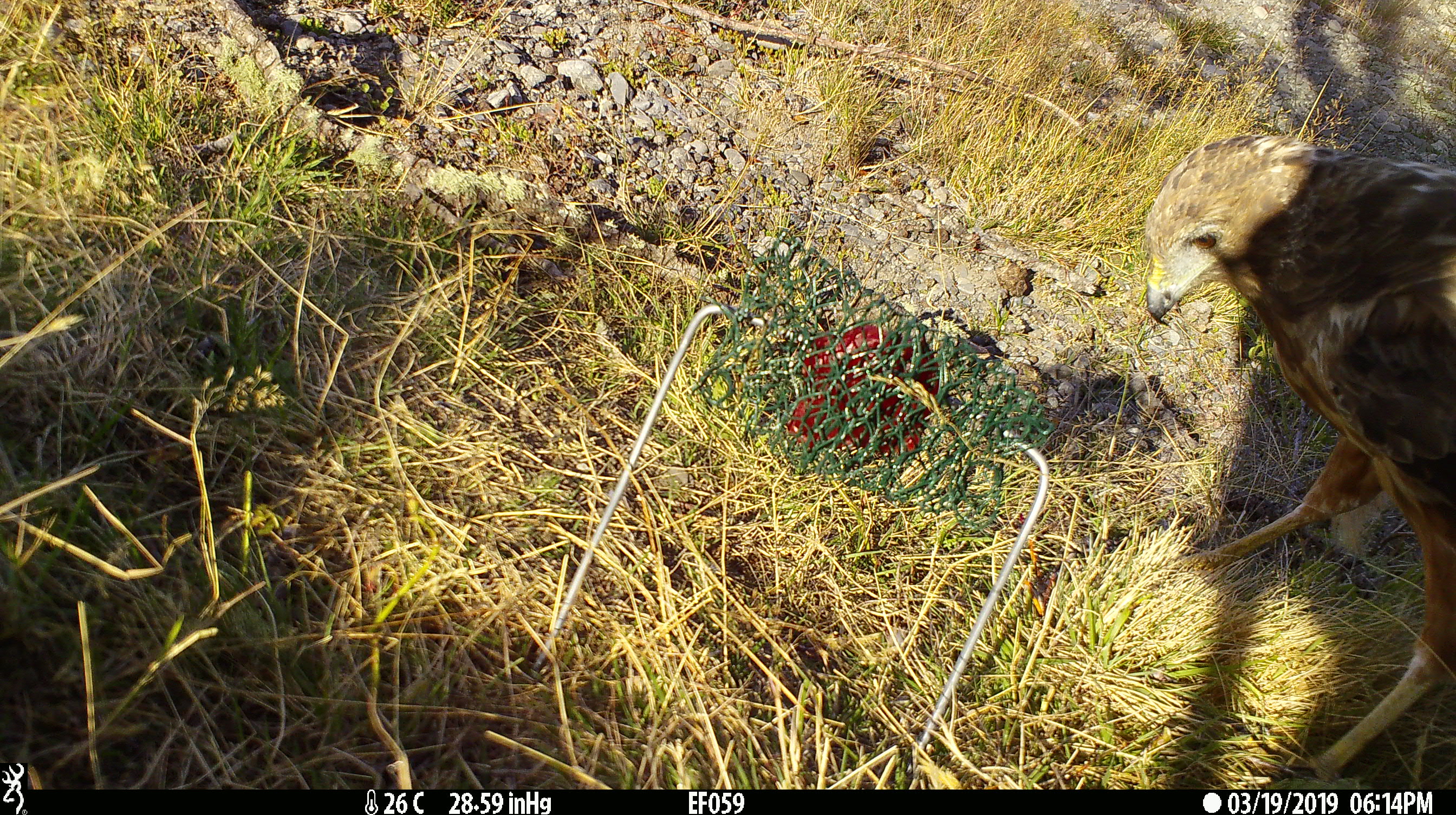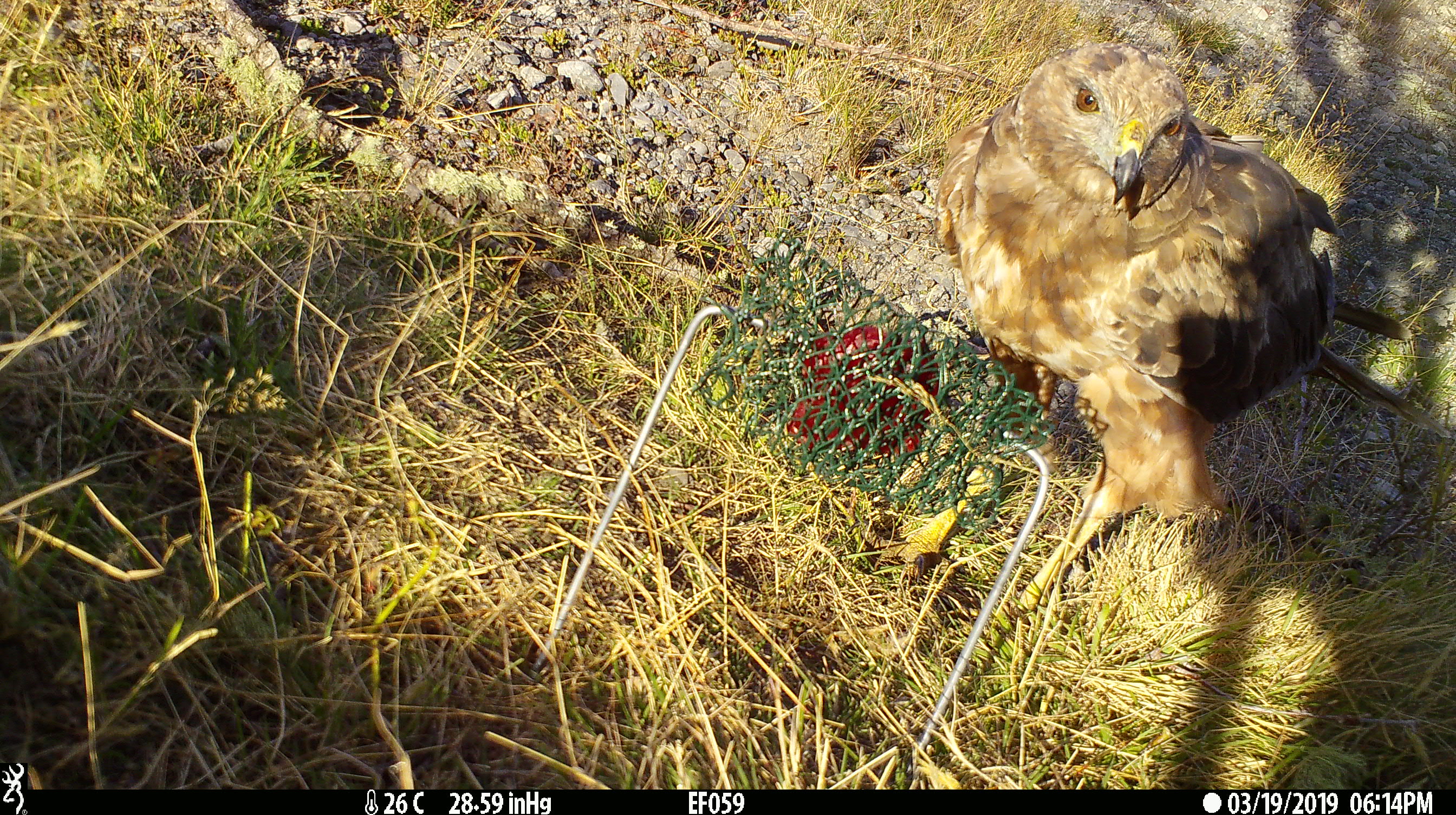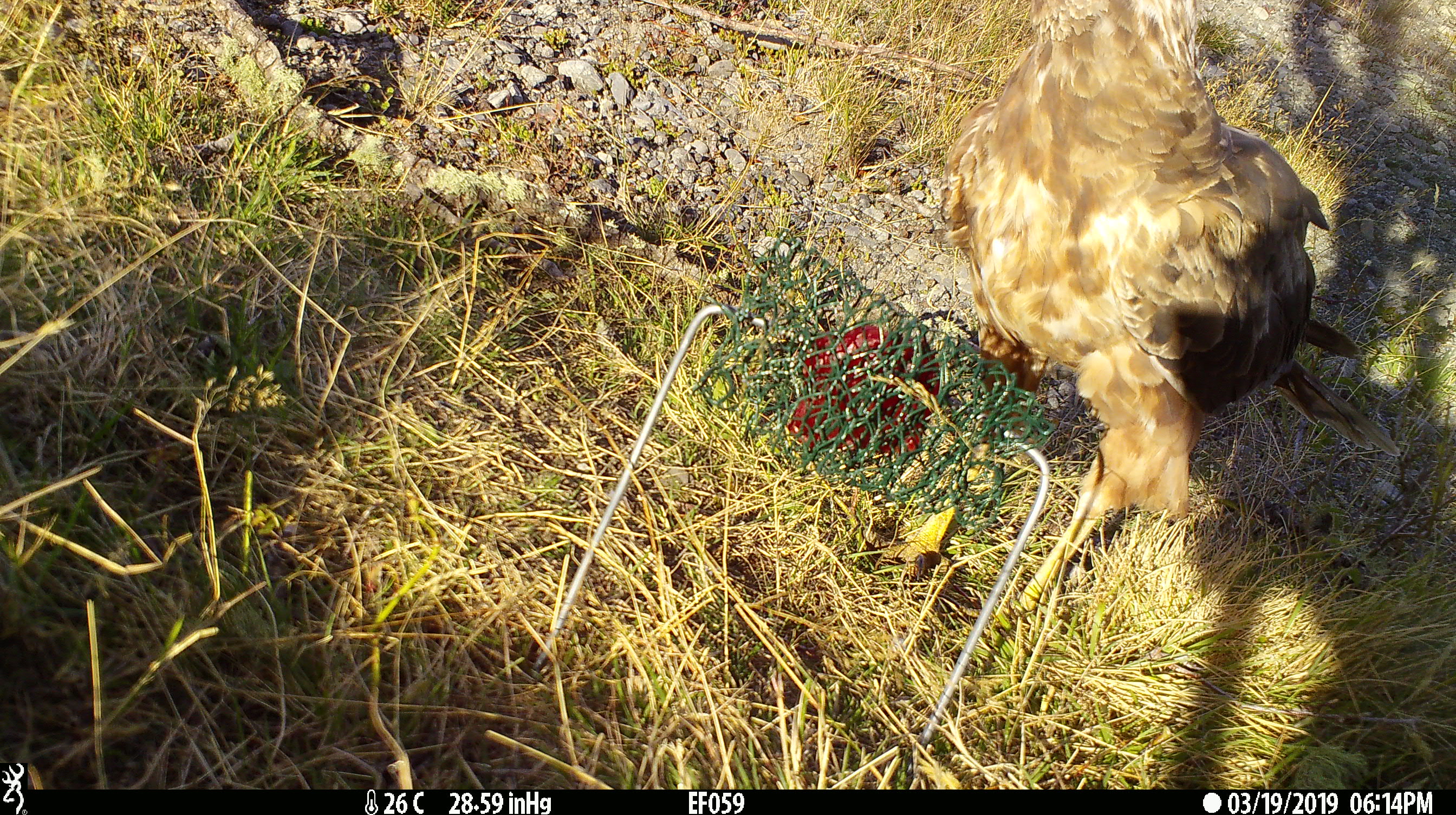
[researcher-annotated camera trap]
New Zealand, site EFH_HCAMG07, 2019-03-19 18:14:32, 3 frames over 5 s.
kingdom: Animalia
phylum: Chordata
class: Aves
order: Accipitriformes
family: Accipitridae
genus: Circus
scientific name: Circus approximans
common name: swamp harrier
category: harrier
Harrier (swamp harrier) (Circus approximans).